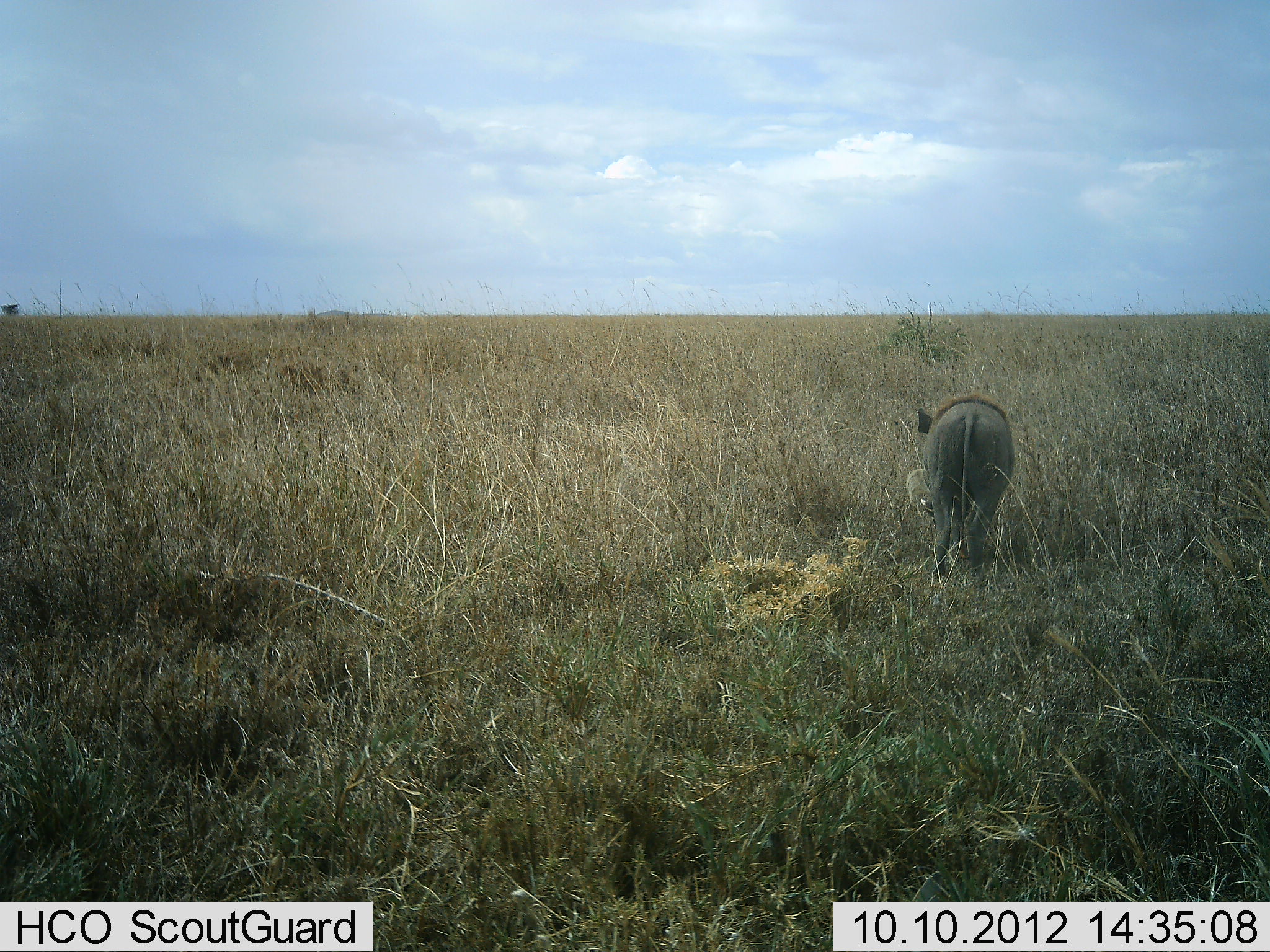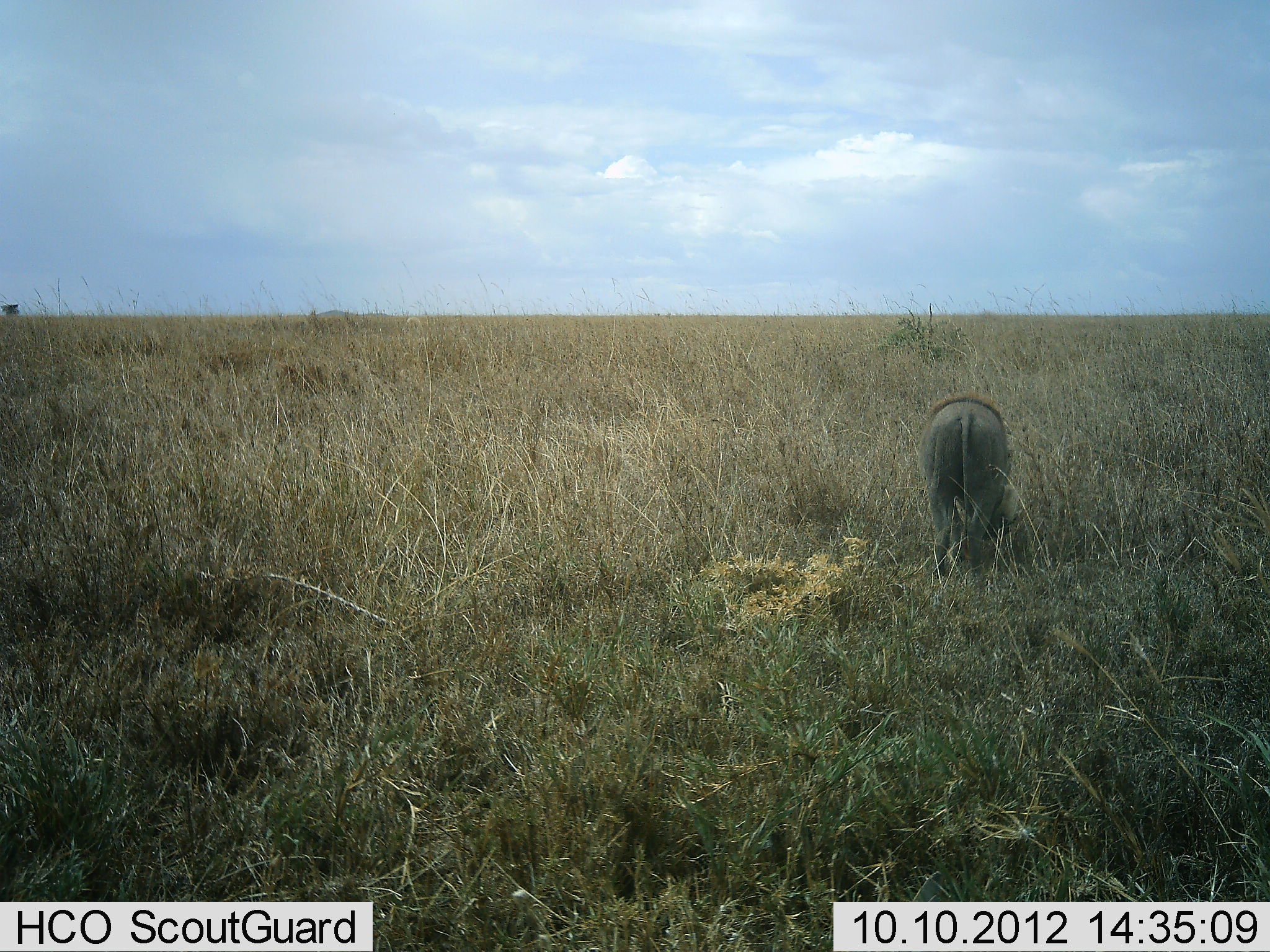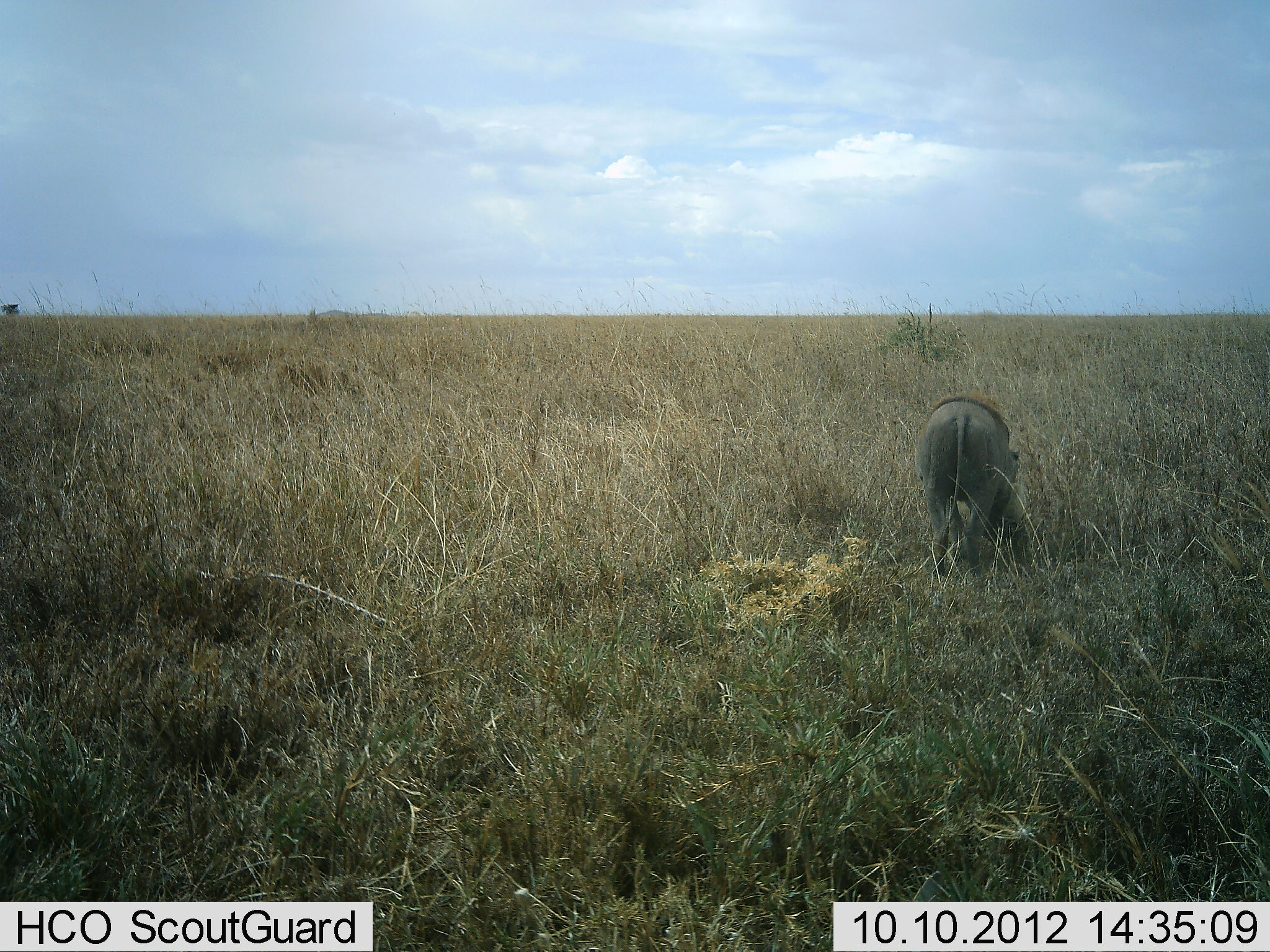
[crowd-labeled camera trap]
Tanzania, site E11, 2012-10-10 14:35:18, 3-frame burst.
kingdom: Animalia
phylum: Chordata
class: Mammalia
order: Artiodactyla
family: Suidae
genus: Phacochoerus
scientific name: Phacochoerus africanus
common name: warthog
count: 1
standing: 40%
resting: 0%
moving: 0%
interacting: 0%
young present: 0%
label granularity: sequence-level